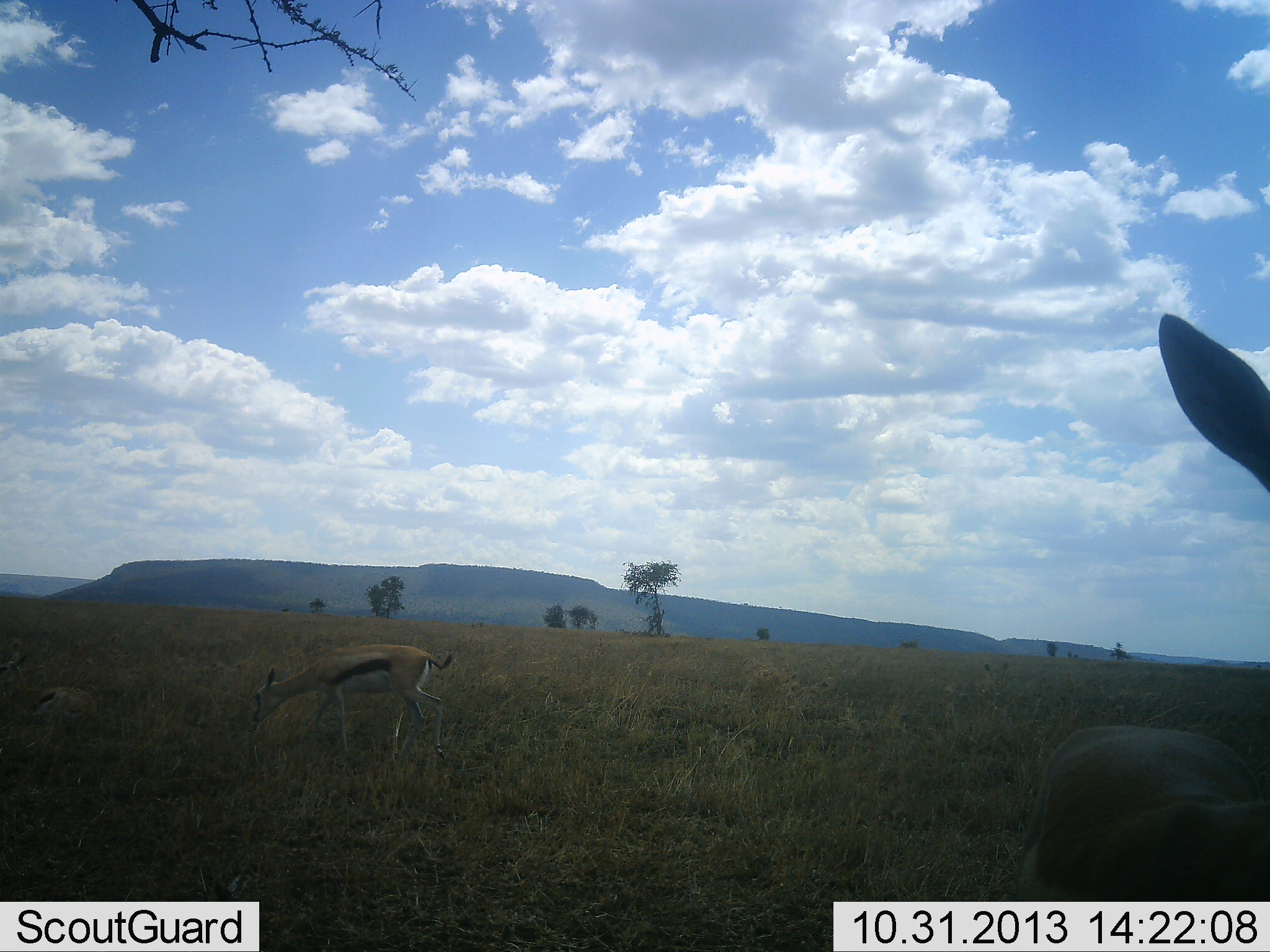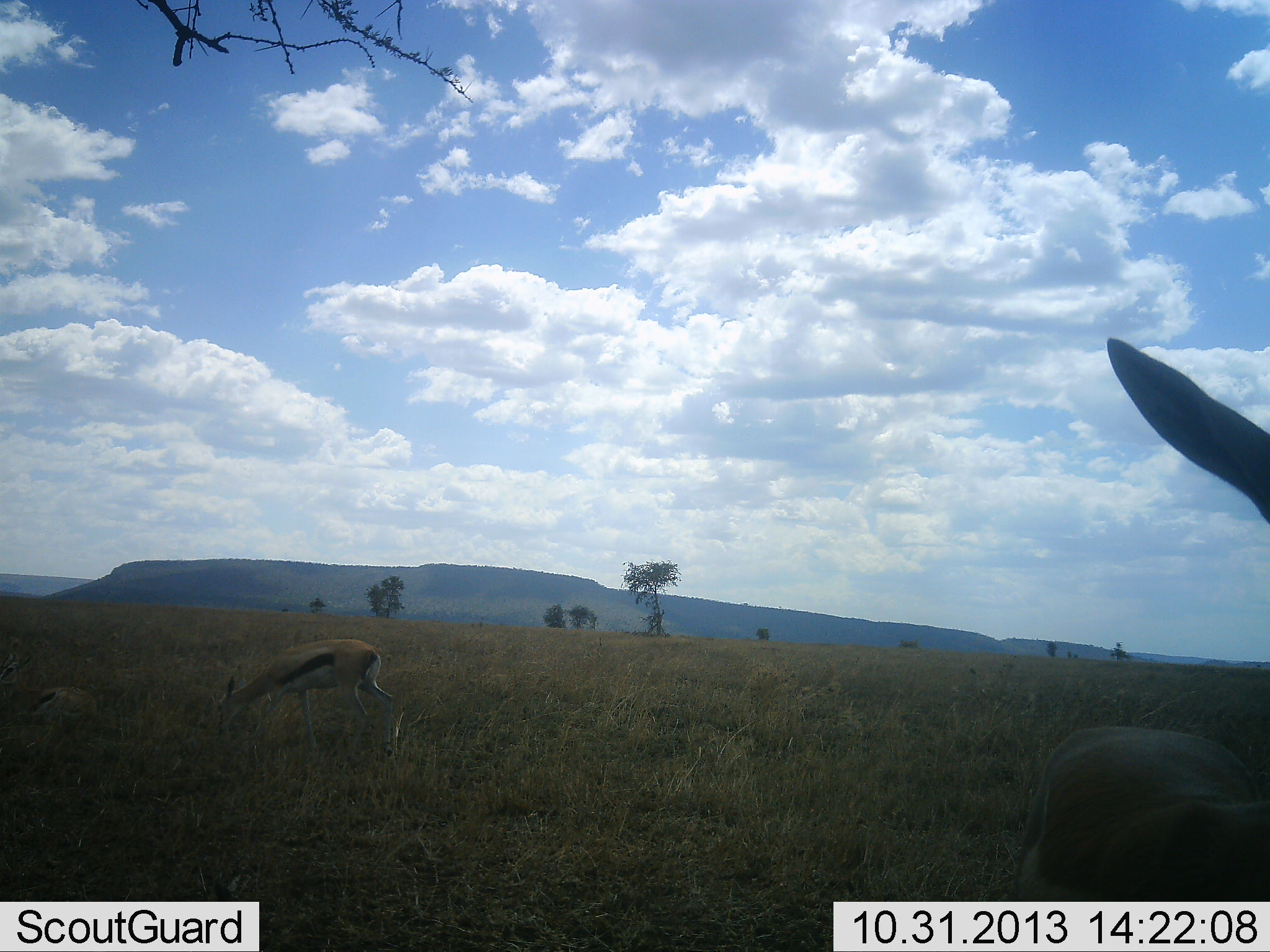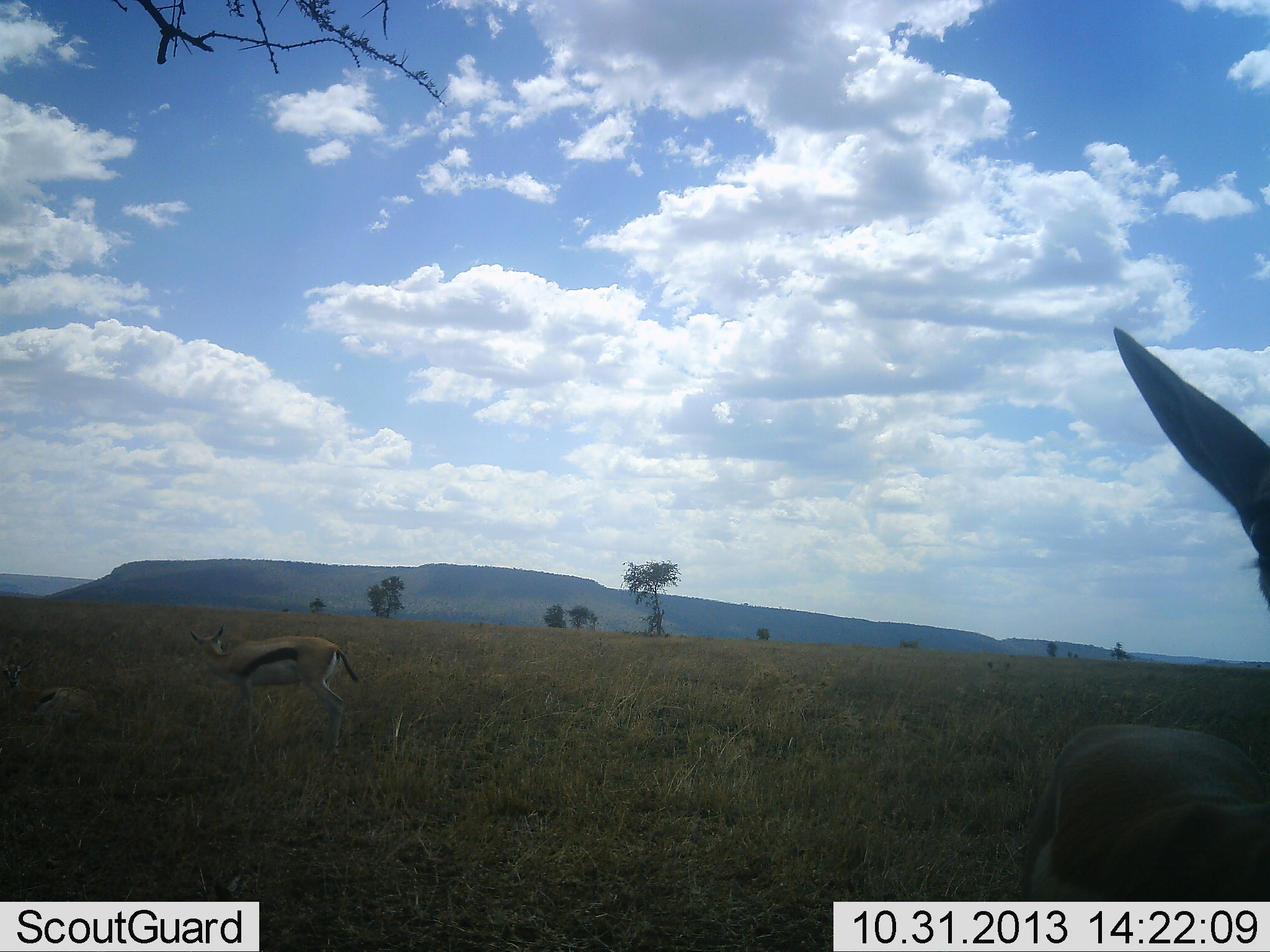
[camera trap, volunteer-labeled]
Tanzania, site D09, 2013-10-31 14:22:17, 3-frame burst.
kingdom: Animalia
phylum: Chordata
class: Mammalia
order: Artiodactyla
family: Bovidae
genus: Eudorcas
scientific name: Eudorcas thomsonii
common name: thomson's gazelle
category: gazellethomsons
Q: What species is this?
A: Gazellethomsons (thomson's gazelle) (Eudorcas thomsonii).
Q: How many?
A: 2.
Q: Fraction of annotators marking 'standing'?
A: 80%.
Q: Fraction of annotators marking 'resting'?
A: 30%.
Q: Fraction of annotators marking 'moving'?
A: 30%.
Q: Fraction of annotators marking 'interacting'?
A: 0%.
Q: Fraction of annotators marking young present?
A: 0%.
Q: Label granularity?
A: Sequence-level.